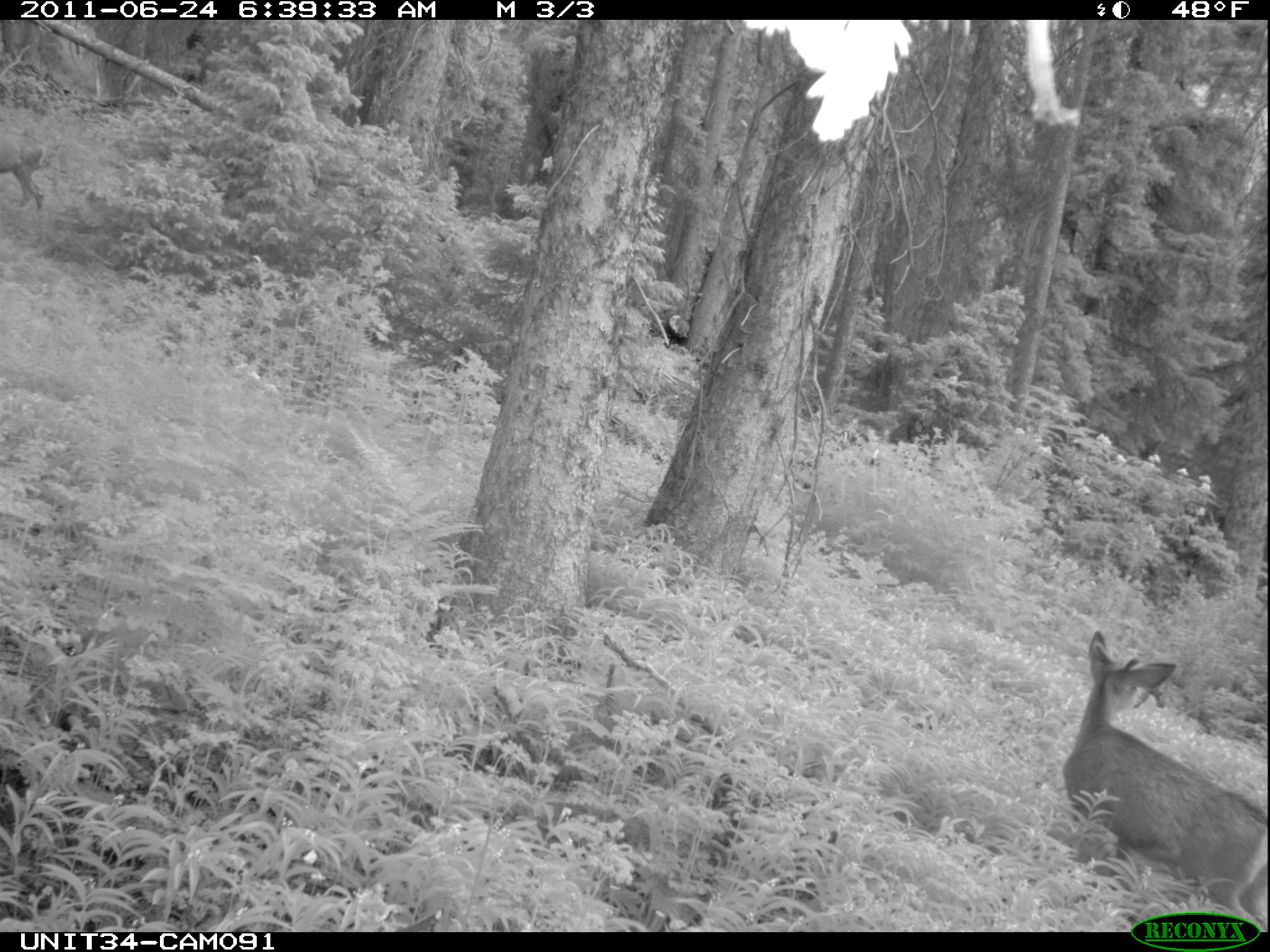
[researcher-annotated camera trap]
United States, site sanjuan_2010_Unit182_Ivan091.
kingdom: Animalia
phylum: Chordata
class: Mammalia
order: Artiodactyla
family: Cervidae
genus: Odocoileus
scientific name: Odocoileus hemionus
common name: mule deer